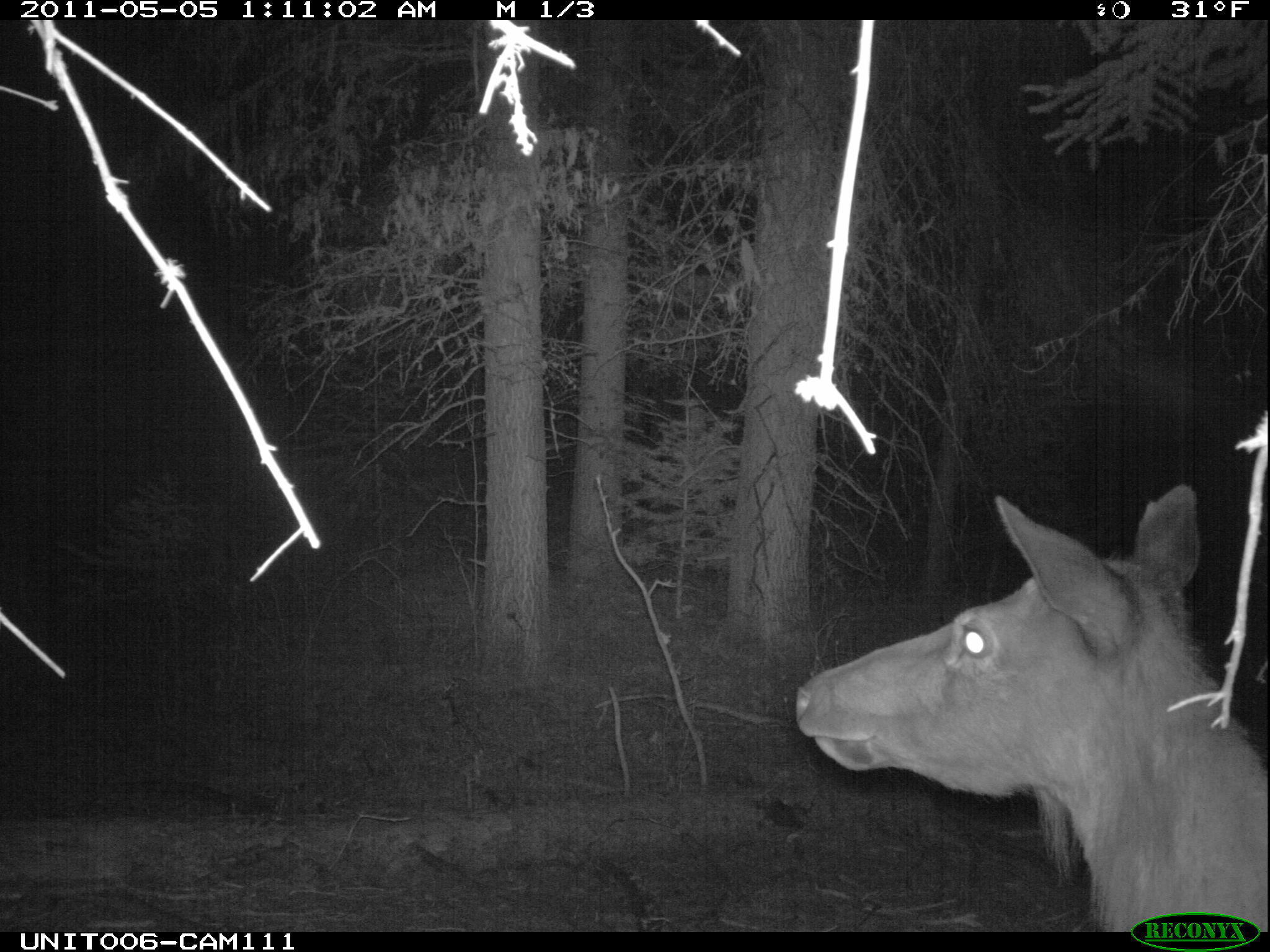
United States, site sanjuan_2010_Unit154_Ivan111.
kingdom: Animalia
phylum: Chordata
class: Mammalia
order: Artiodactyla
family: Cervidae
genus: Cervus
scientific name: Cervus elaphus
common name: red deer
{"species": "Cervus elaphus (red deer)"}